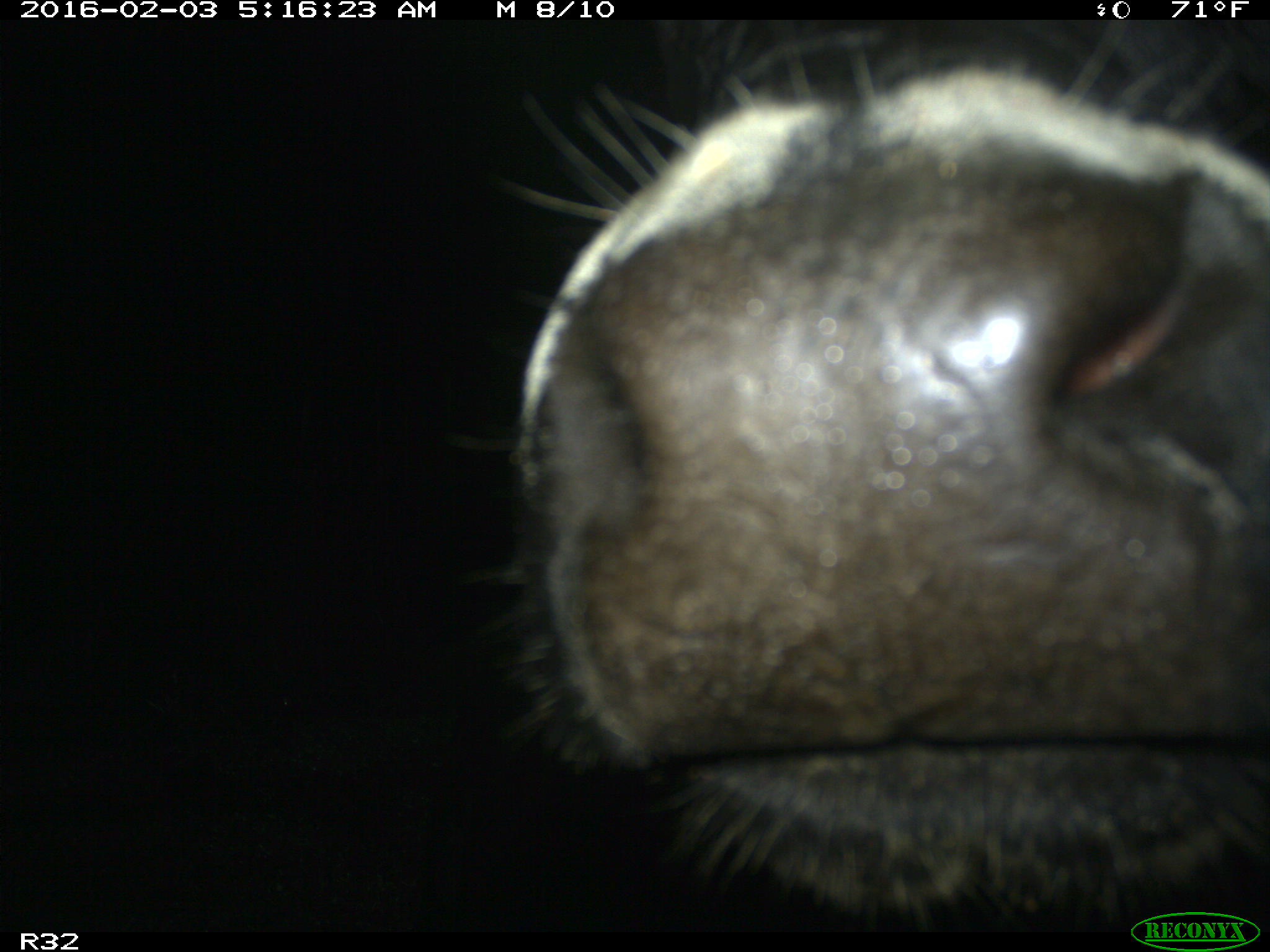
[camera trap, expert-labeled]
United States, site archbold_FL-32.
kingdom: Animalia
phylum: Chordata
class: Mammalia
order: Artiodactyla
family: Bovidae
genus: Bos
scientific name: Bos taurus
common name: domestic cow